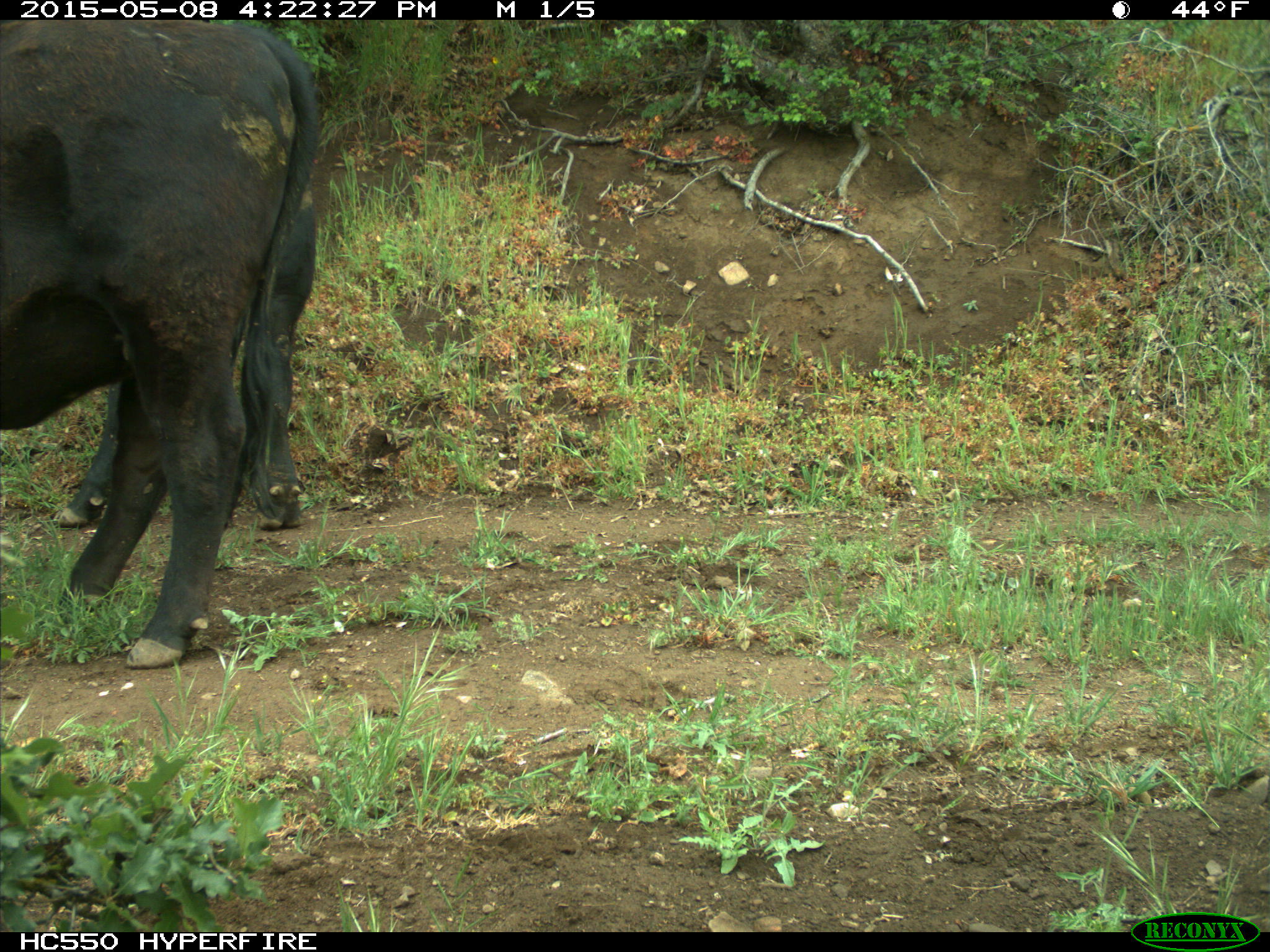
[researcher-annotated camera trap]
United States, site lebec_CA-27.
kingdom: Animalia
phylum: Chordata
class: Mammalia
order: Artiodactyla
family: Bovidae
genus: Bos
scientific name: Bos taurus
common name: domestic cow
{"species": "Bos taurus (domestic cow)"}